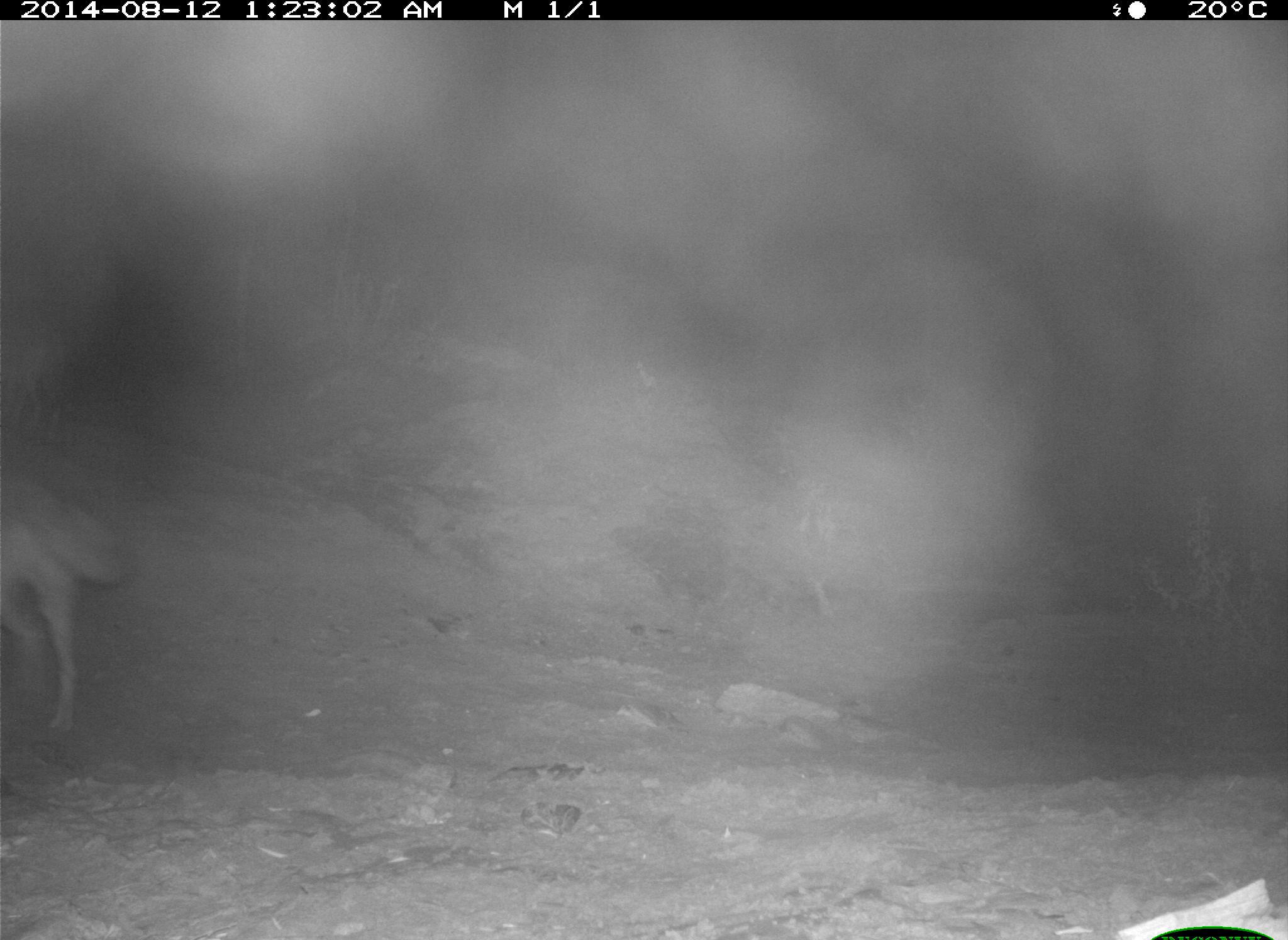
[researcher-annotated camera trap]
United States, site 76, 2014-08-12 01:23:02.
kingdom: Animalia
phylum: Chordata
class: Mammalia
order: Carnivora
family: Canidae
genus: Canis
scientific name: Canis latrans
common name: coyote